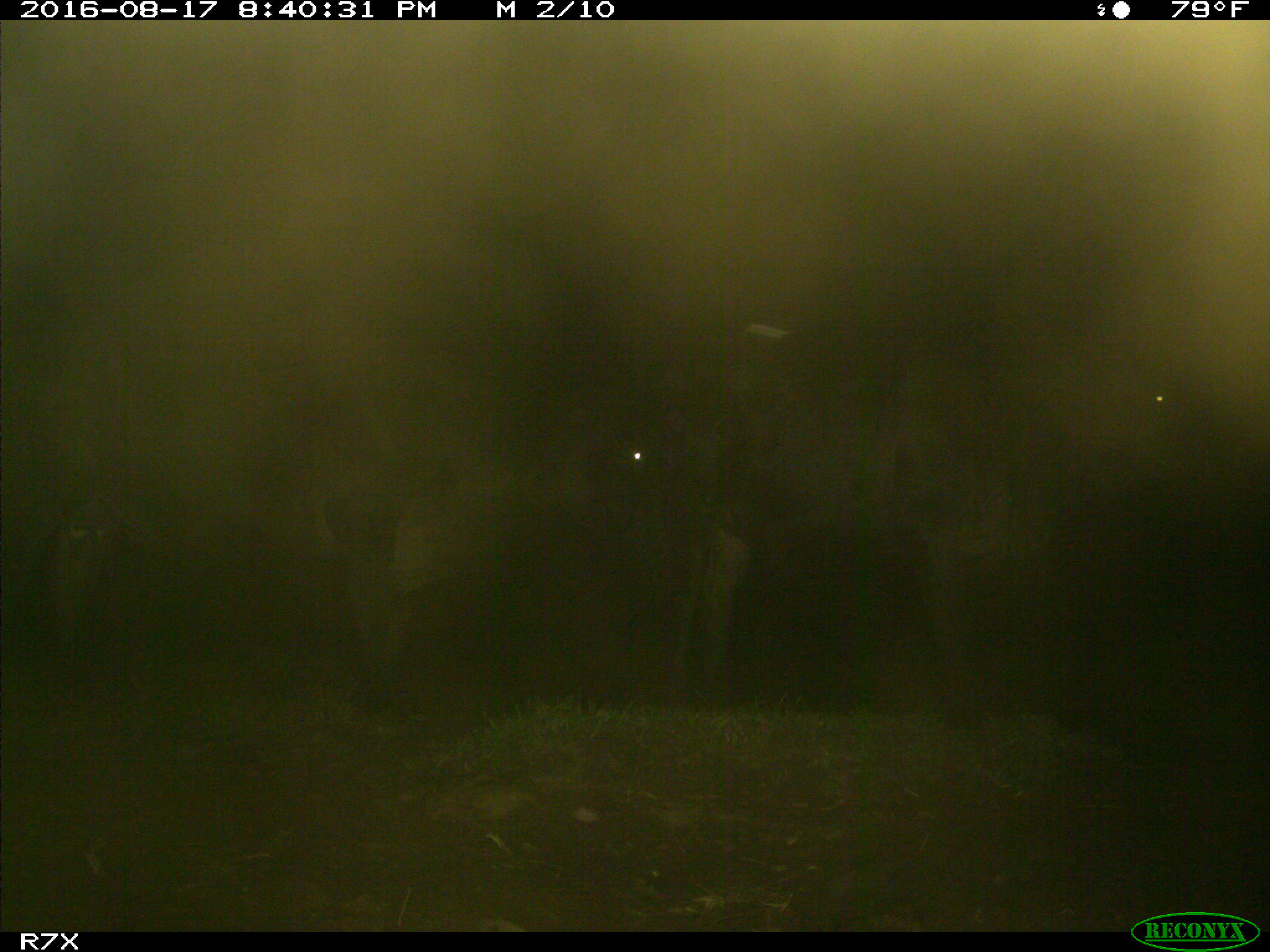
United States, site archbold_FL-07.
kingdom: Animalia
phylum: Chordata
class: Mammalia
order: Artiodactyla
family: Bovidae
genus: Bos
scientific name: Bos taurus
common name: domestic cow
Bos taurus (domestic cow).